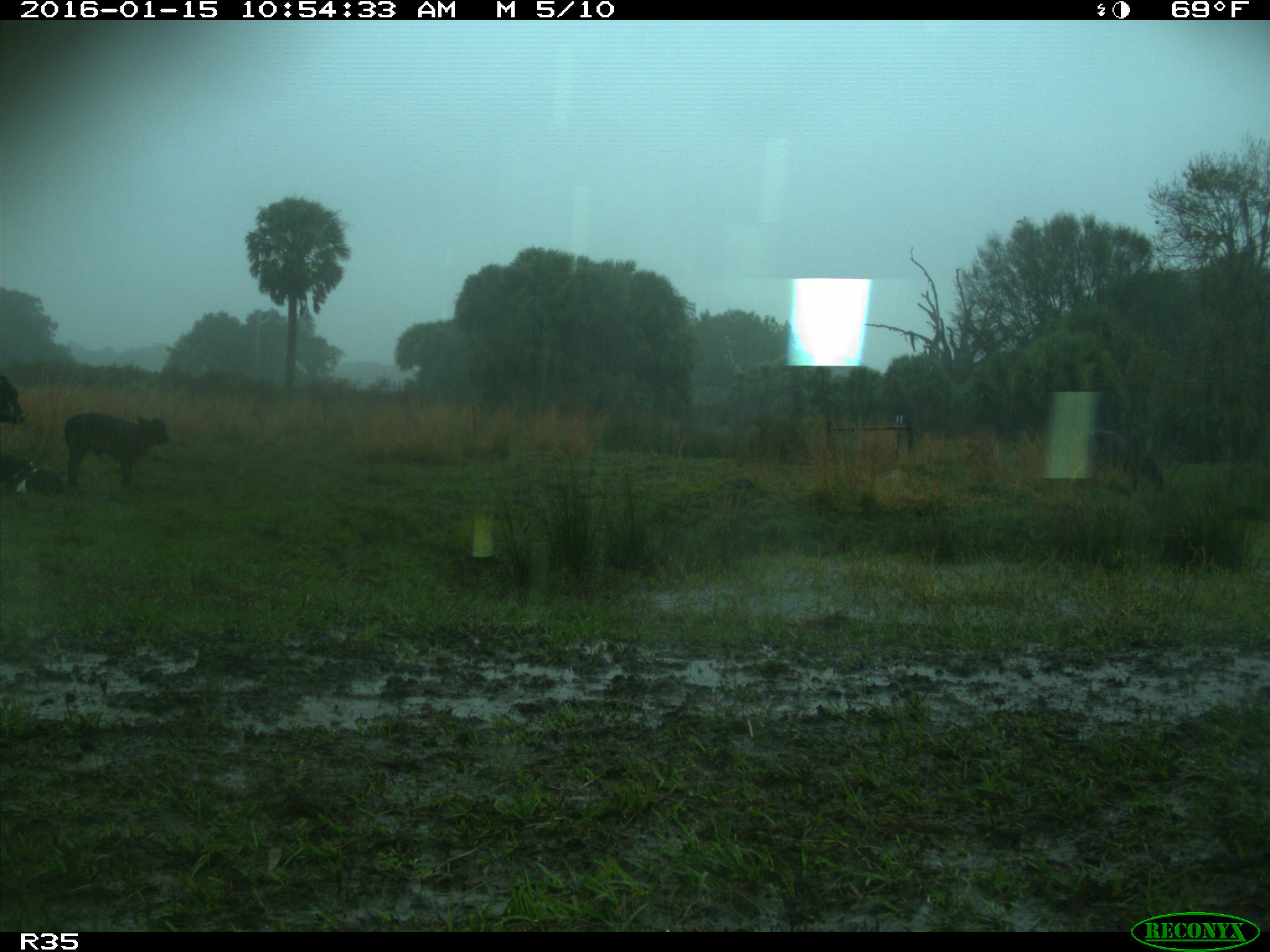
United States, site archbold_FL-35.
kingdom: Animalia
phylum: Chordata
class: Mammalia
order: Artiodactyla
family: Bovidae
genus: Bos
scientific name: Bos taurus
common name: domestic cow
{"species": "Bos taurus (domestic cow)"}